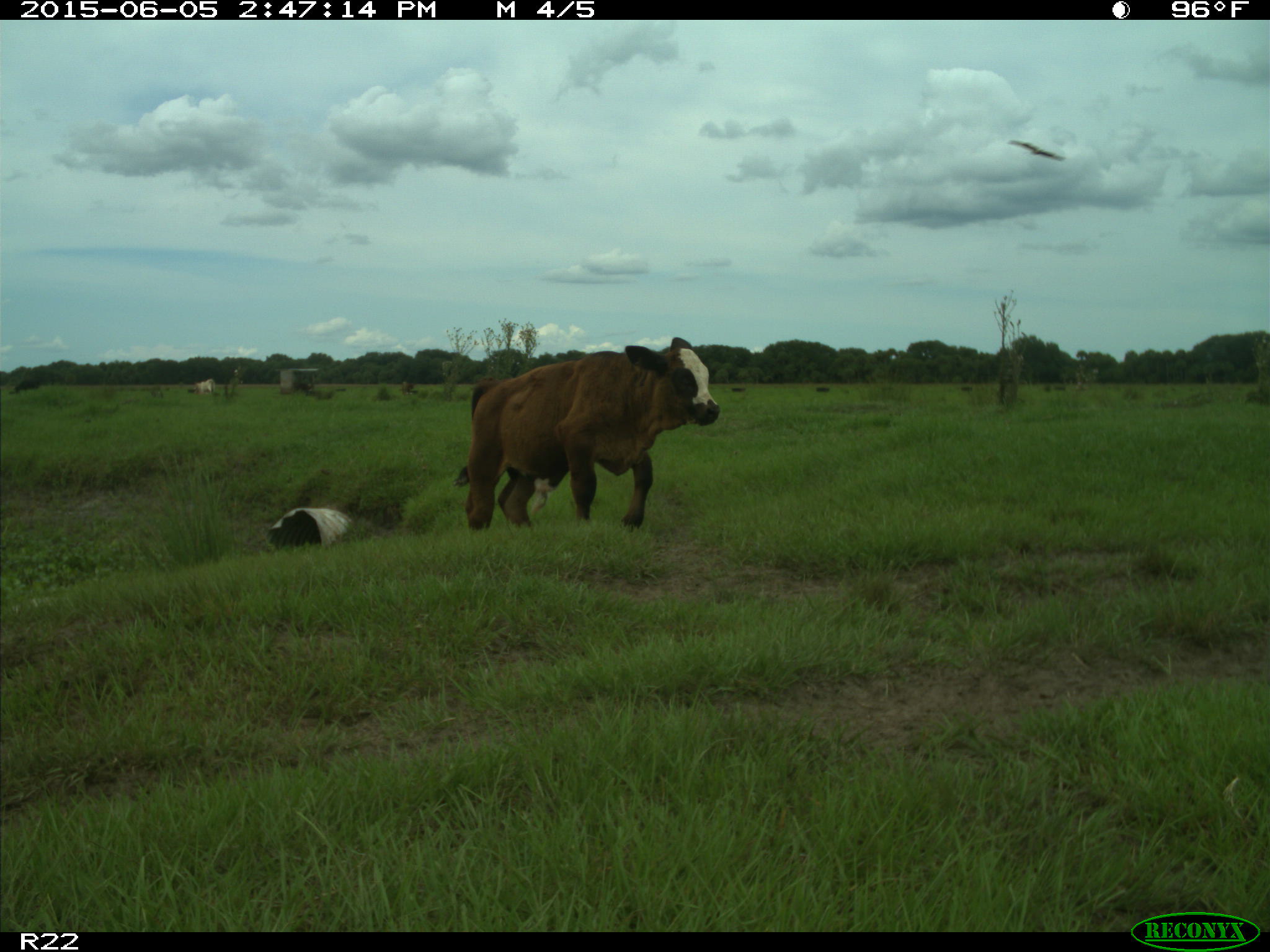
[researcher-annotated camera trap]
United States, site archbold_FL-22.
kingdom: Animalia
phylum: Chordata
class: Mammalia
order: Artiodactyla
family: Bovidae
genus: Bos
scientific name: Bos taurus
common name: domestic cow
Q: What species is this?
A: Bos taurus (domestic cow).